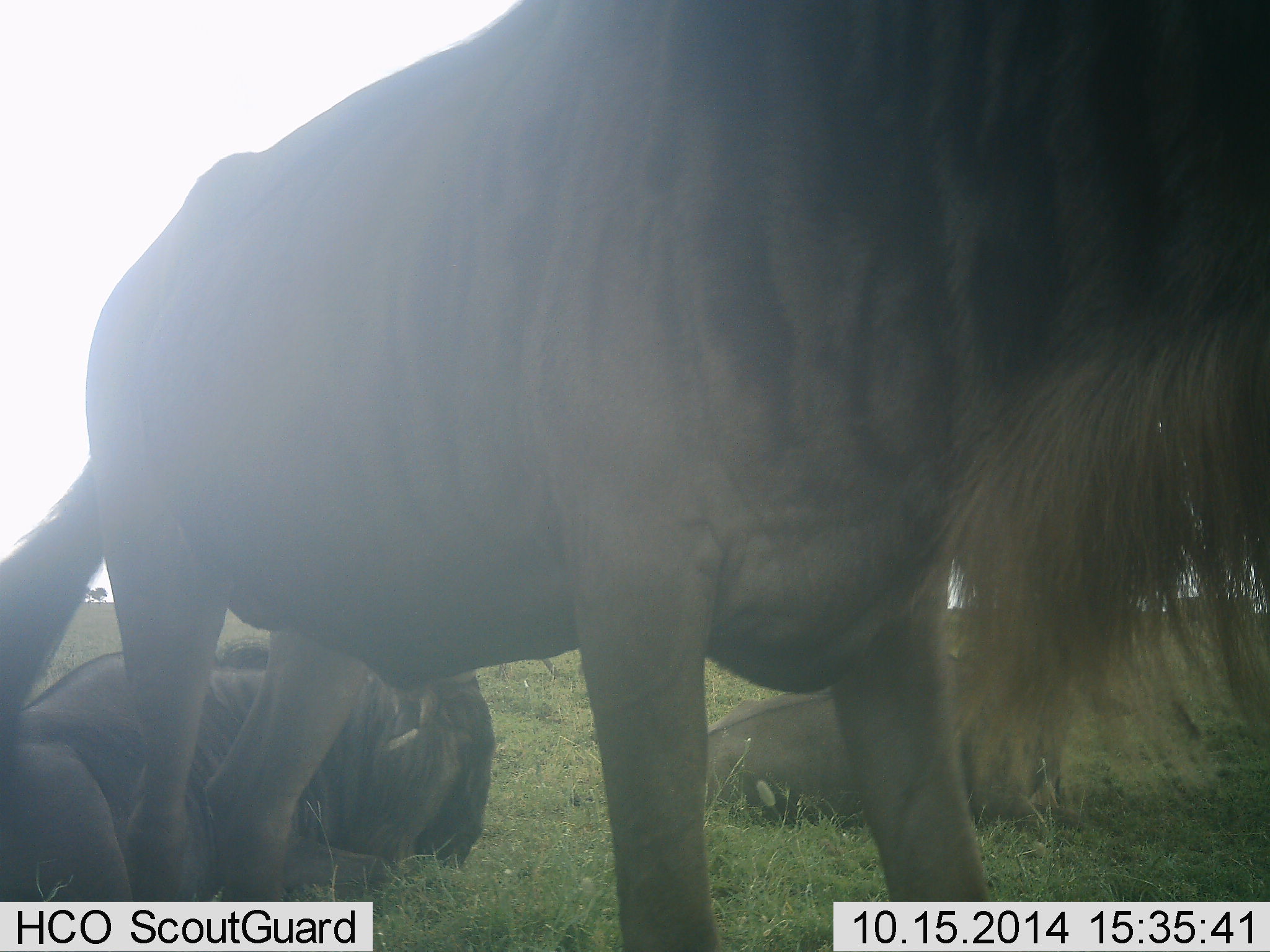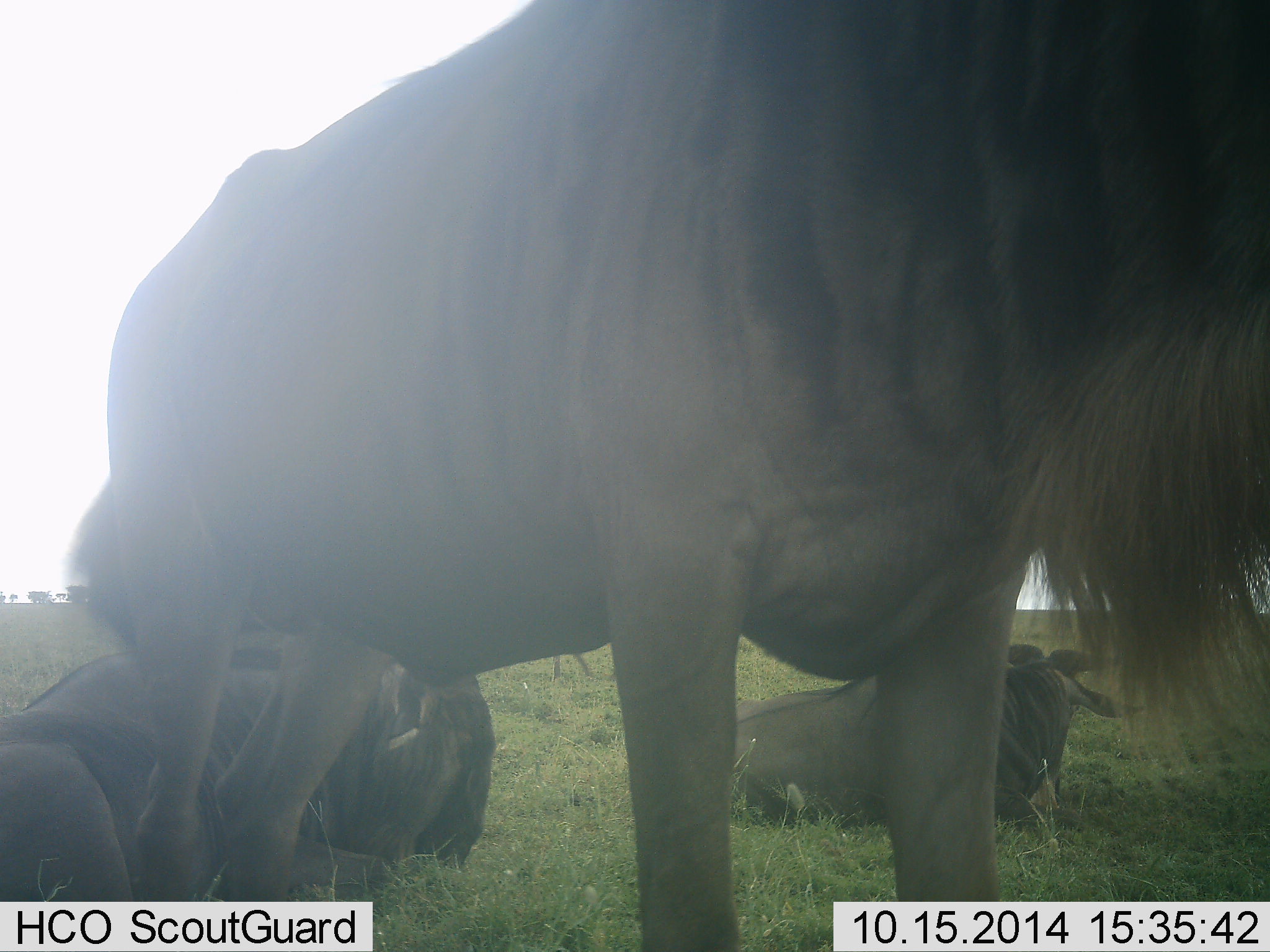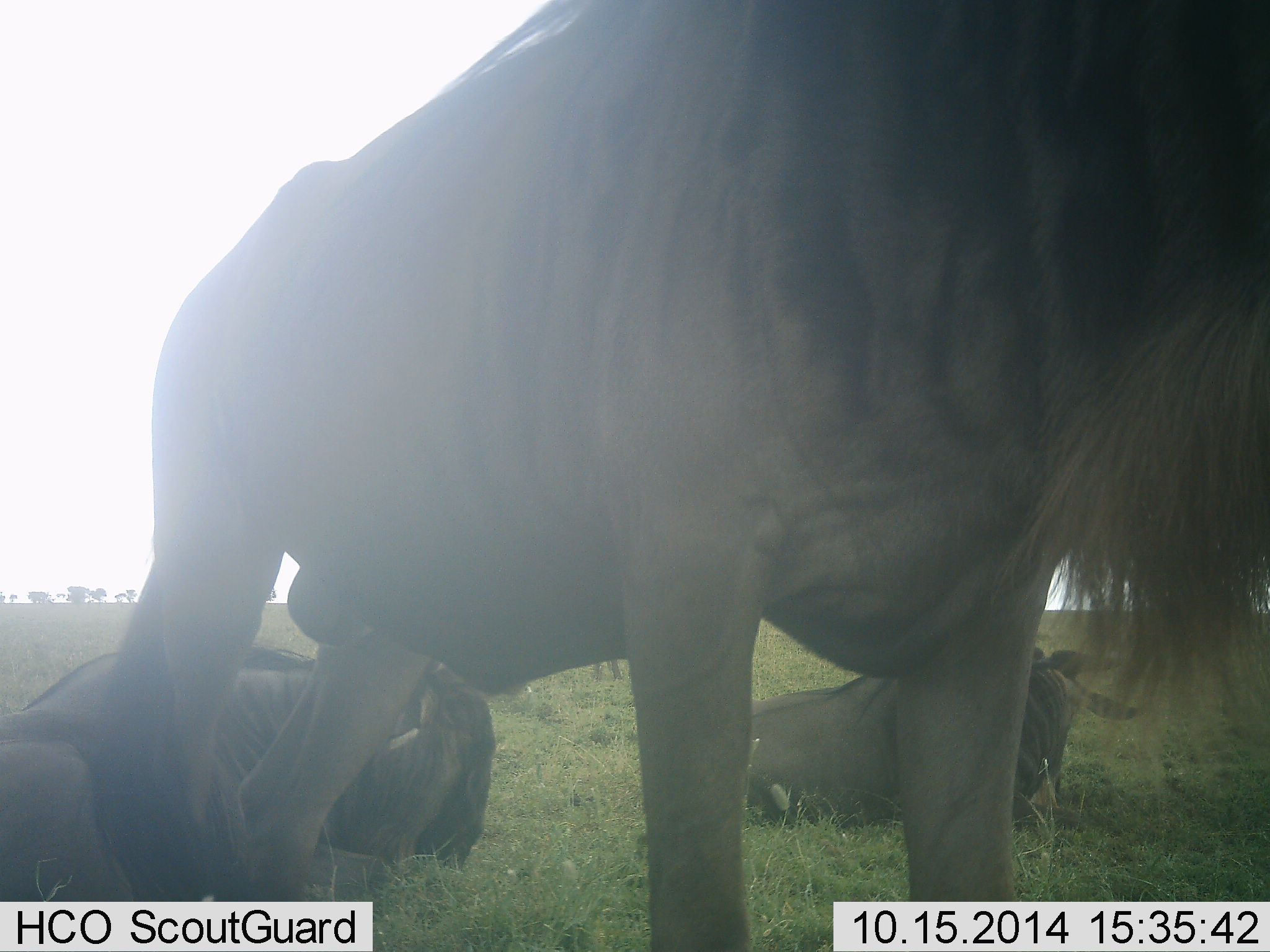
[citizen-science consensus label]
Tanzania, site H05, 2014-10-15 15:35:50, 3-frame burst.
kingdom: Animalia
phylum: Chordata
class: Mammalia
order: Artiodactyla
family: Bovidae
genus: Connochaetes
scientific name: Connochaetes taurinus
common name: blue wildebeest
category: wildebeest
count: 3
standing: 80%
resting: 90%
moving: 10%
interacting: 0%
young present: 0%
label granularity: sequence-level